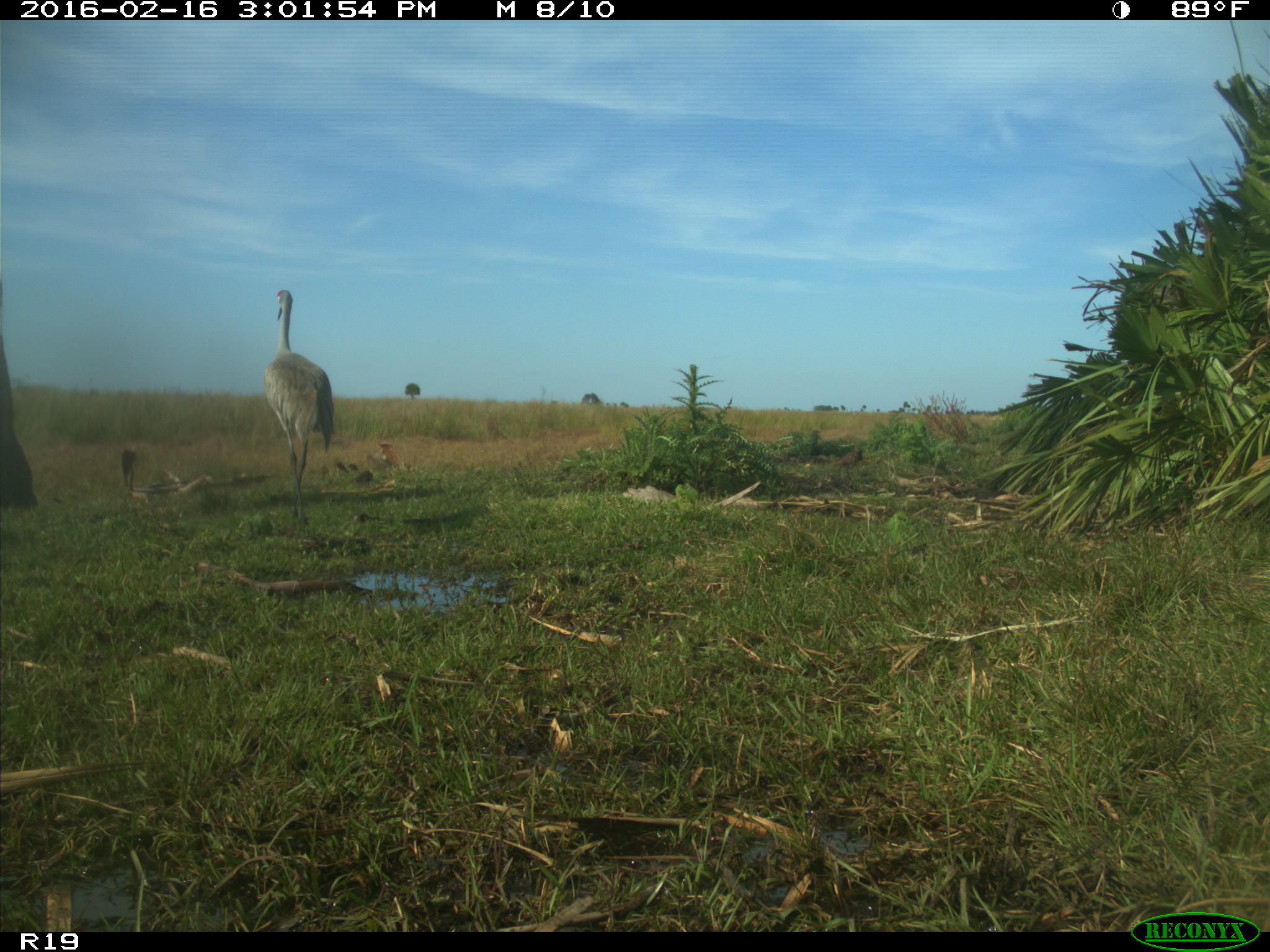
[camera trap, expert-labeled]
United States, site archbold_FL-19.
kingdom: Animalia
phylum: Chordata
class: Aves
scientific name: Aves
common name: birds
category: unidentified bird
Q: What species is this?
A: Unidentified bird (birds) (Aves).